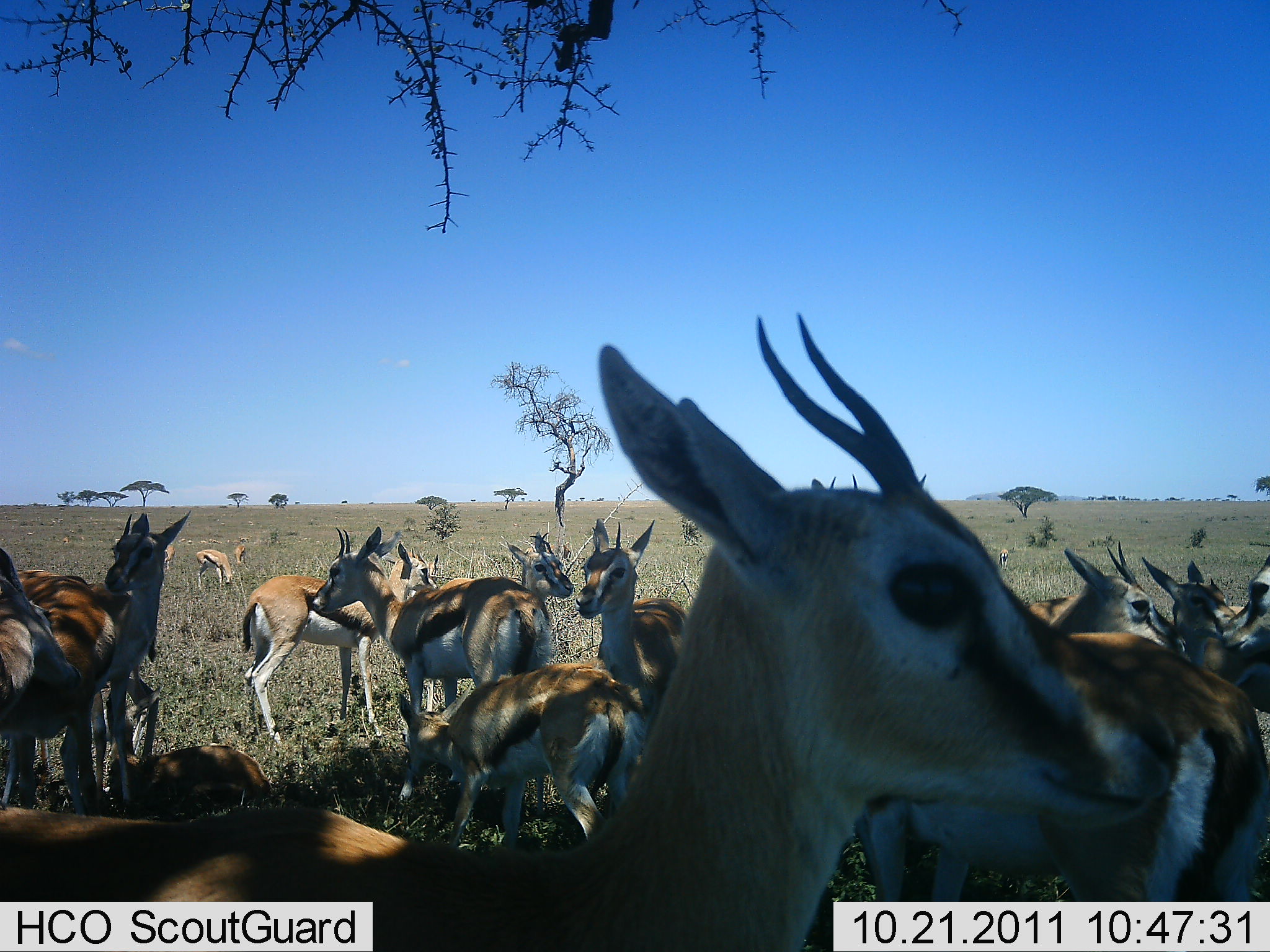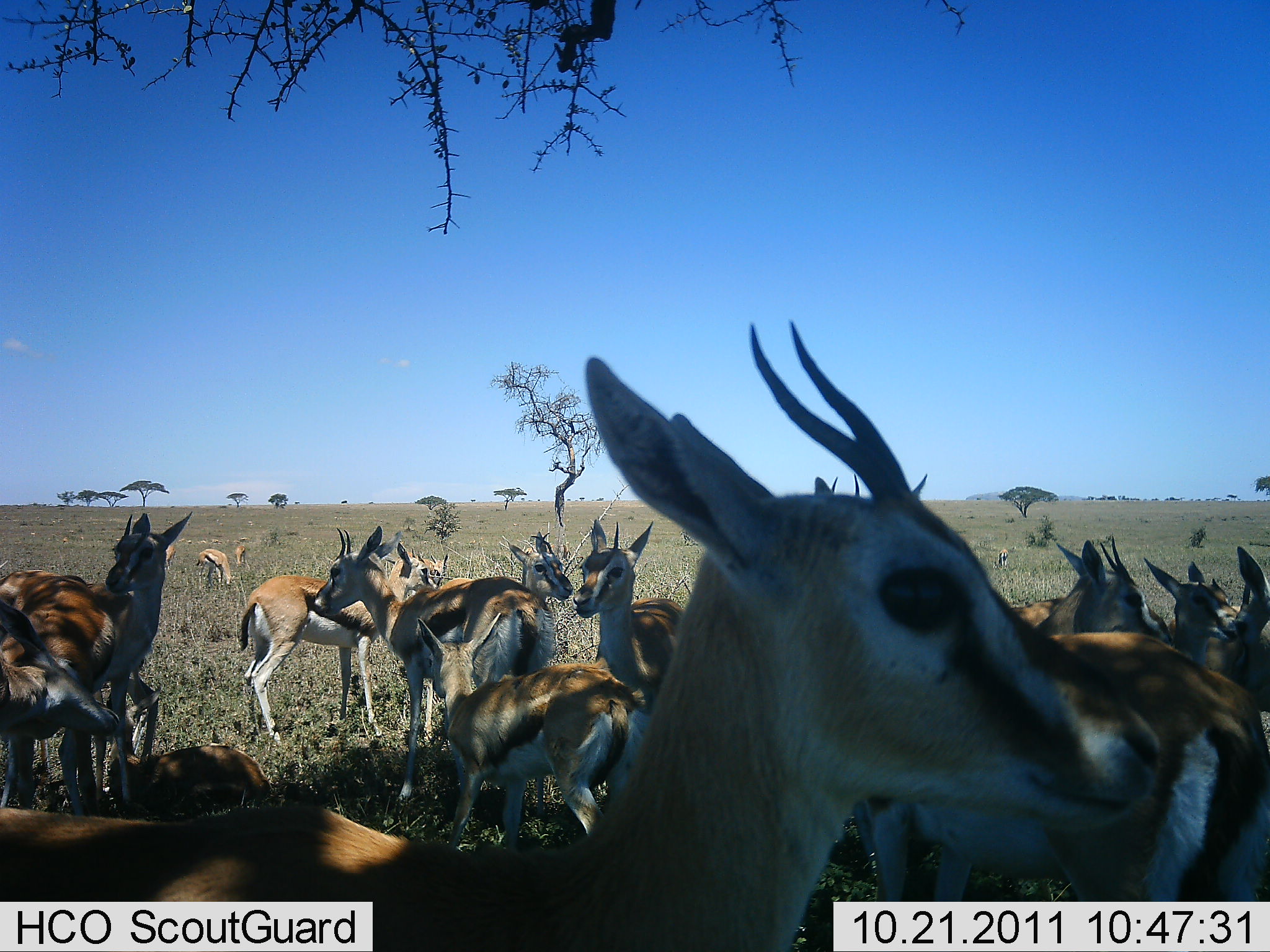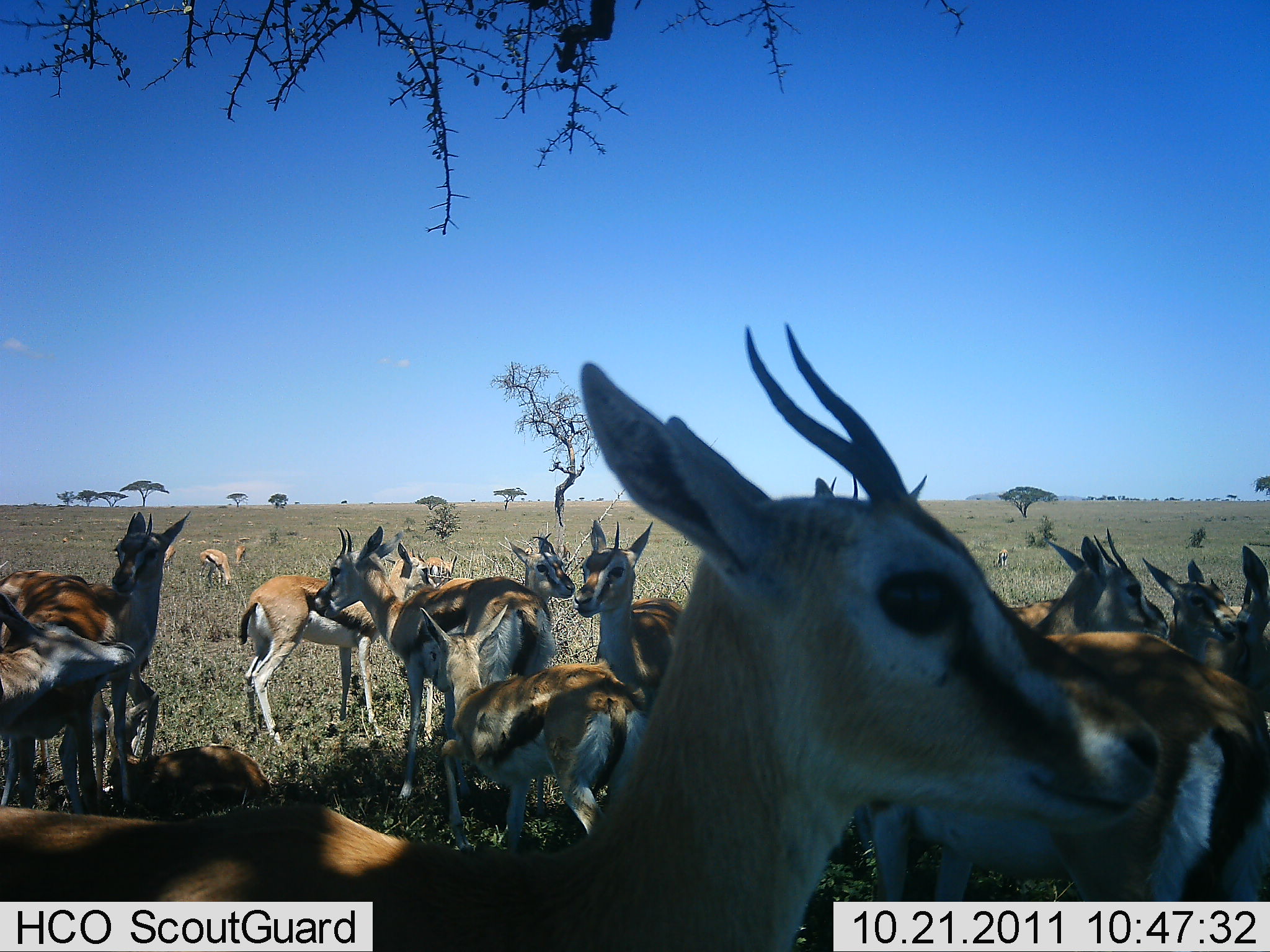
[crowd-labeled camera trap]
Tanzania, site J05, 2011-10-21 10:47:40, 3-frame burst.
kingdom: Animalia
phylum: Chordata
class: Mammalia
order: Artiodactyla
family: Bovidae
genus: Eudorcas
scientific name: Eudorcas thomsonii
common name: thomson's gazelle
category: gazellethomsons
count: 11-50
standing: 100%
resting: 21%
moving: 0%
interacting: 14%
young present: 21%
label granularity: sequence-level